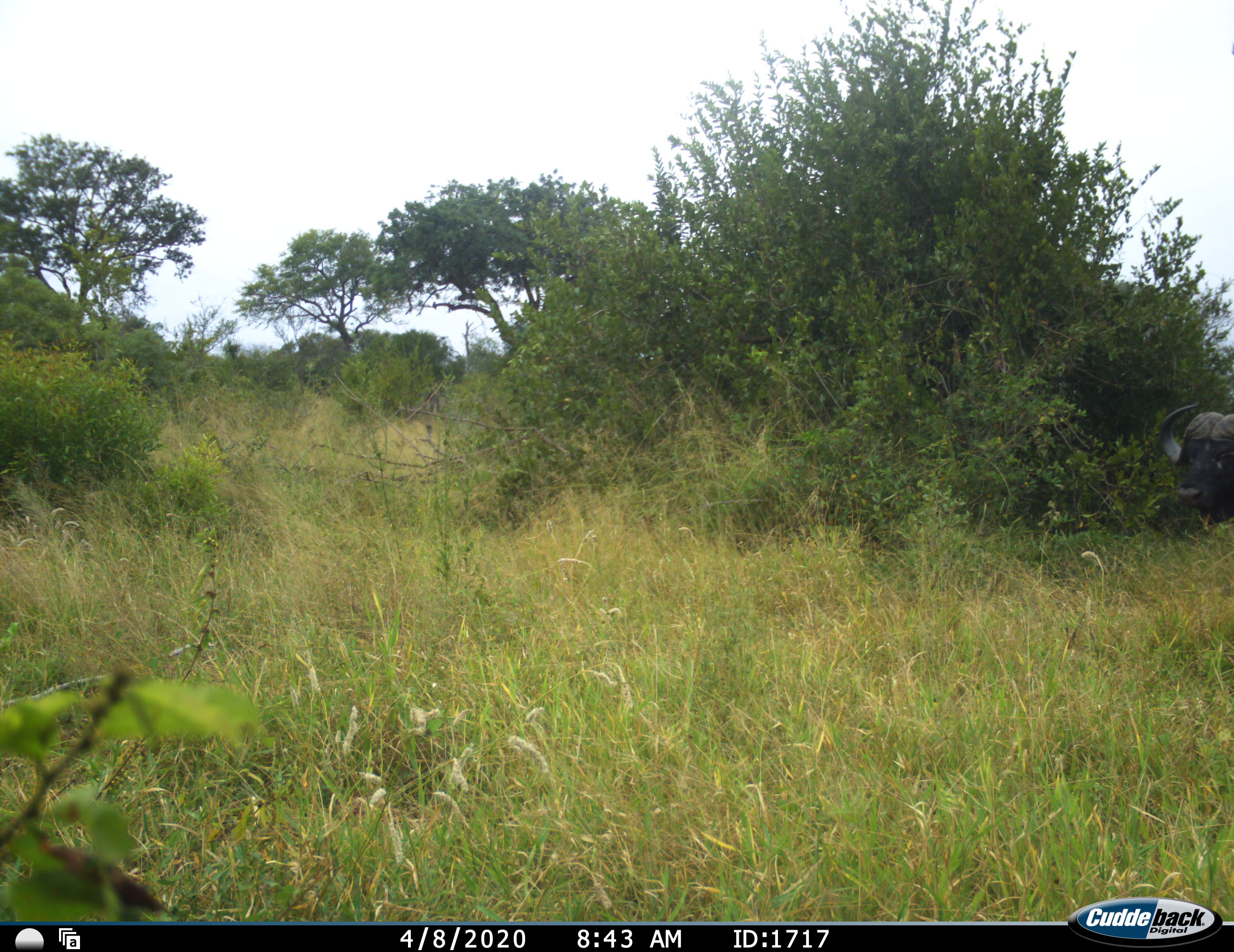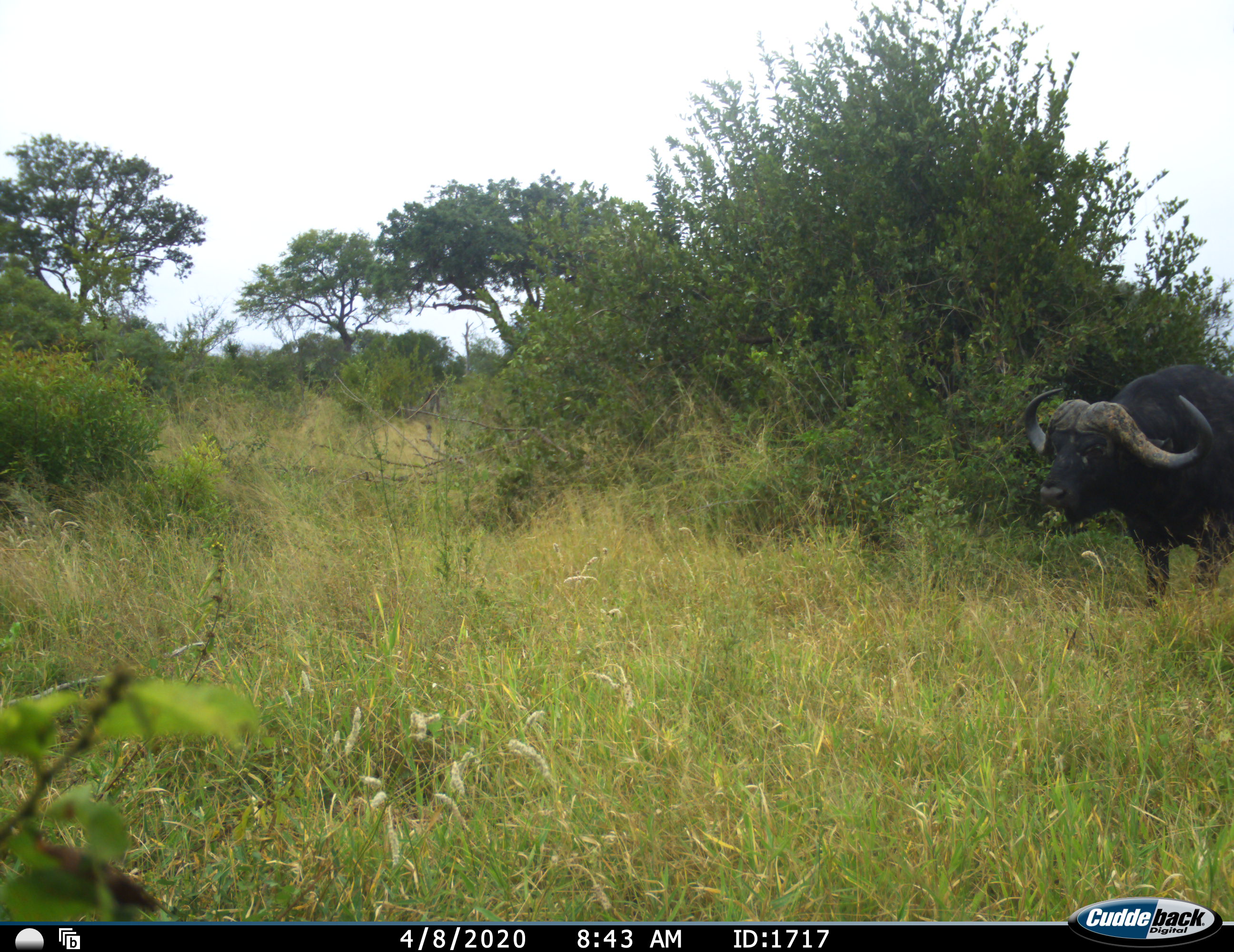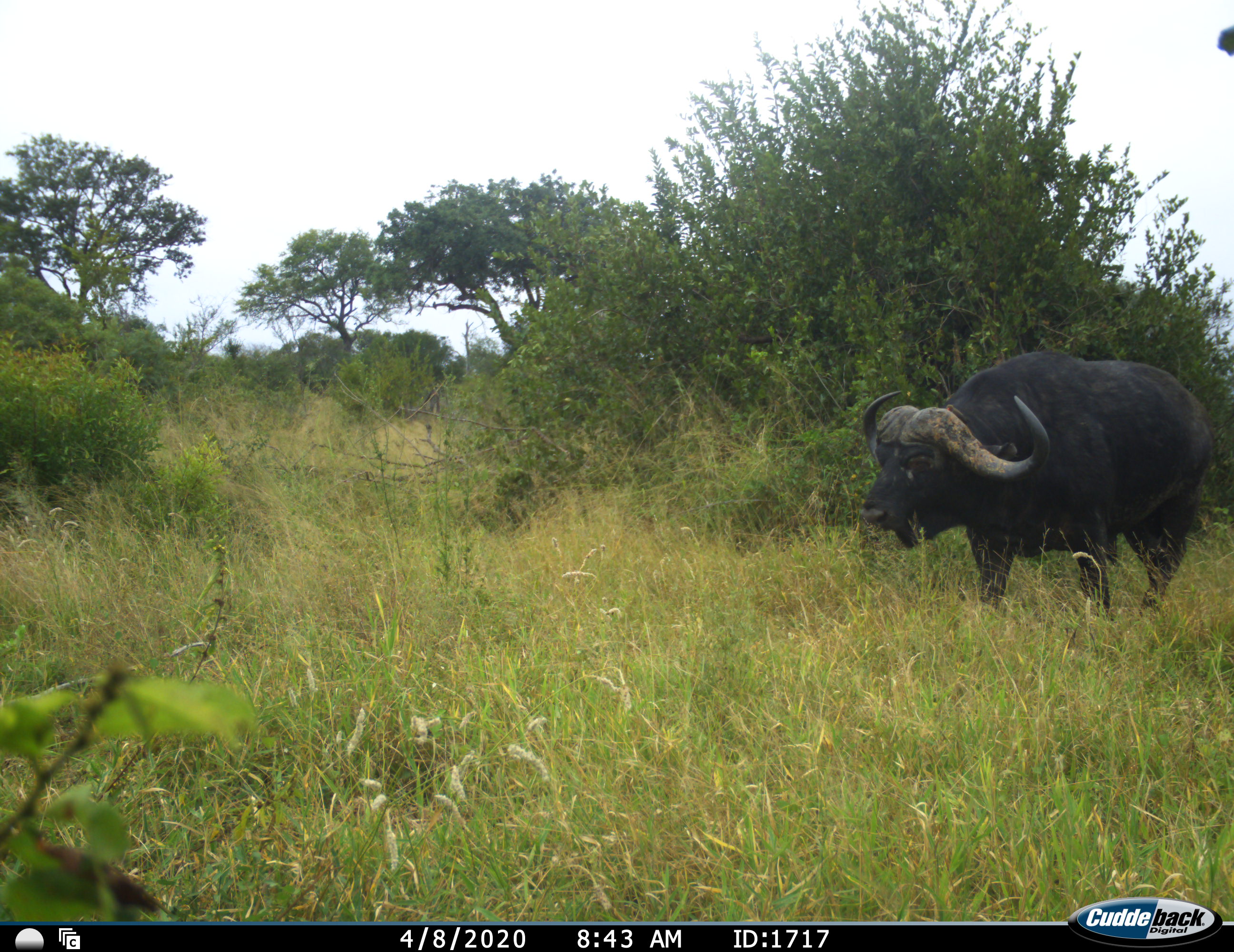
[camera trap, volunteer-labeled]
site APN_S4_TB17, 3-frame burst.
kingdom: Animalia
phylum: Chordata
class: Mammalia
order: Artiodactyla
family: Bovidae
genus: Syncerus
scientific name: Syncerus caffer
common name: african buffalo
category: buffalo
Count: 1.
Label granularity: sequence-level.